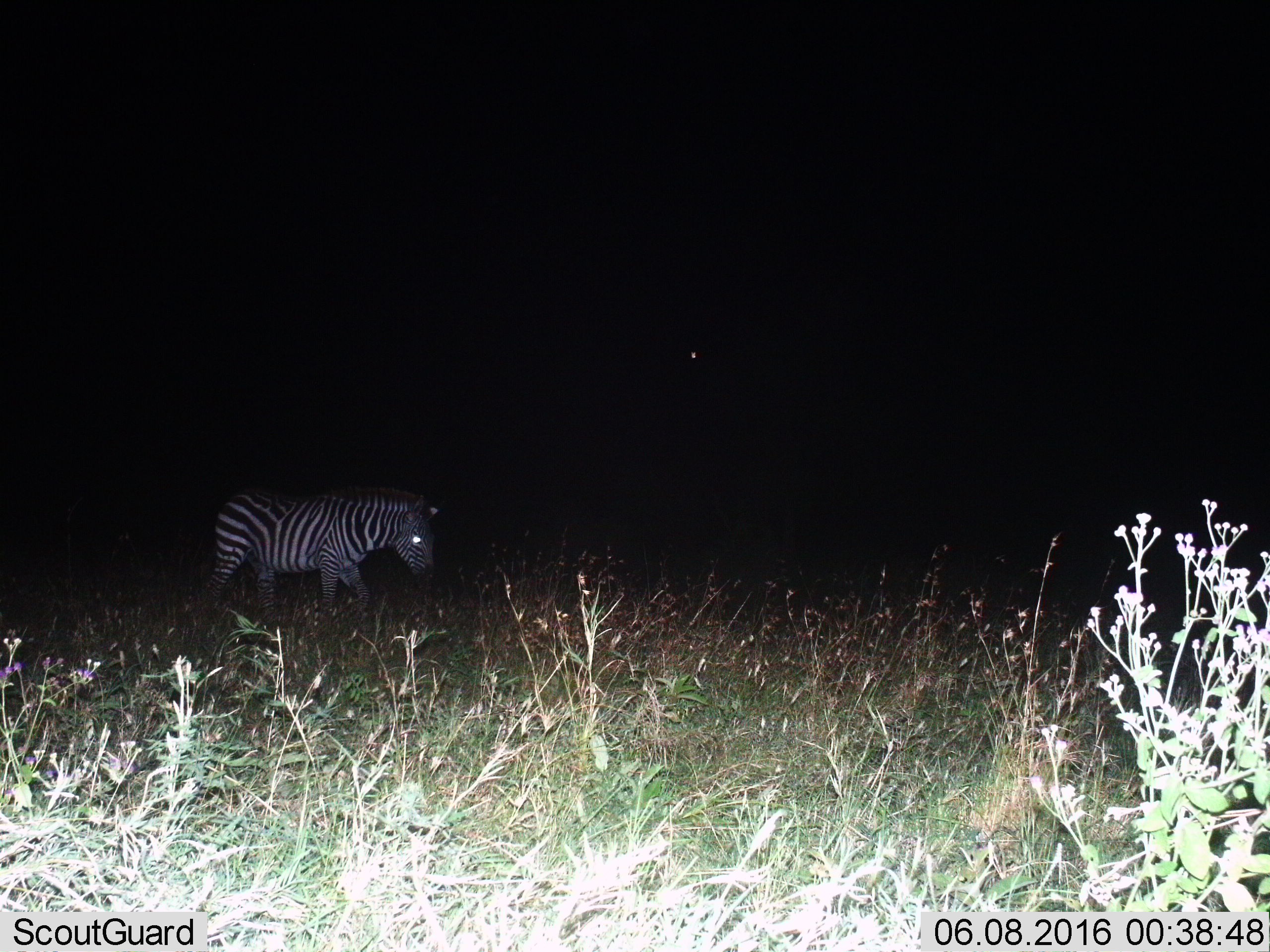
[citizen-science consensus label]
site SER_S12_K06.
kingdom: Animalia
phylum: Chordata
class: Mammalia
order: Perissodactyla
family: Equidae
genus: Equus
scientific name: Equus quagga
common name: plains zebra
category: zebraplains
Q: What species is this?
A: Zebraplains (plains zebra) (Equus quagga).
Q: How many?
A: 1.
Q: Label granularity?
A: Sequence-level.